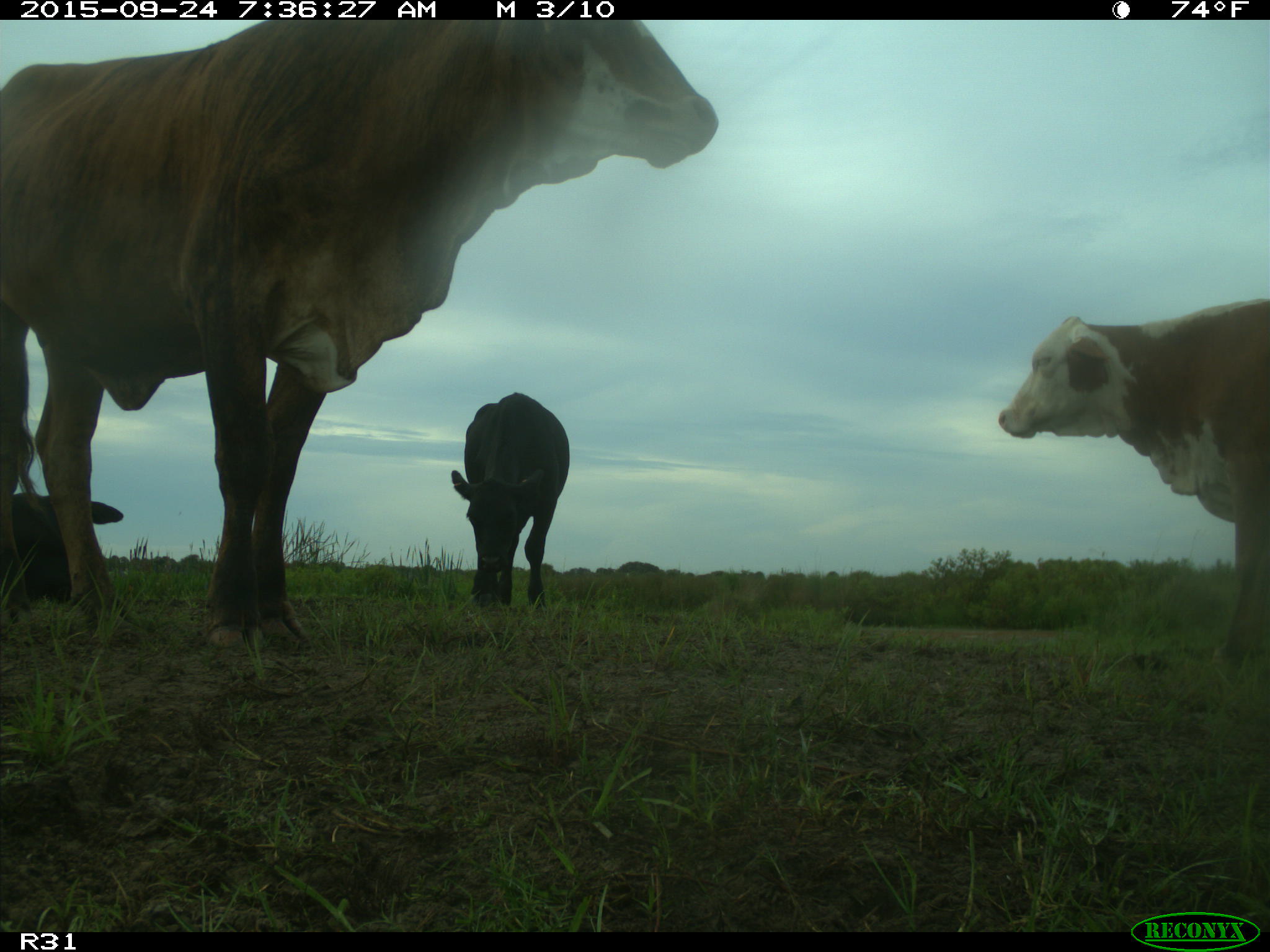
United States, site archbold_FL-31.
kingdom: Animalia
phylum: Chordata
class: Mammalia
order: Artiodactyla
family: Bovidae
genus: Bos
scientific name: Bos taurus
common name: domestic cow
Bos taurus (domestic cow).